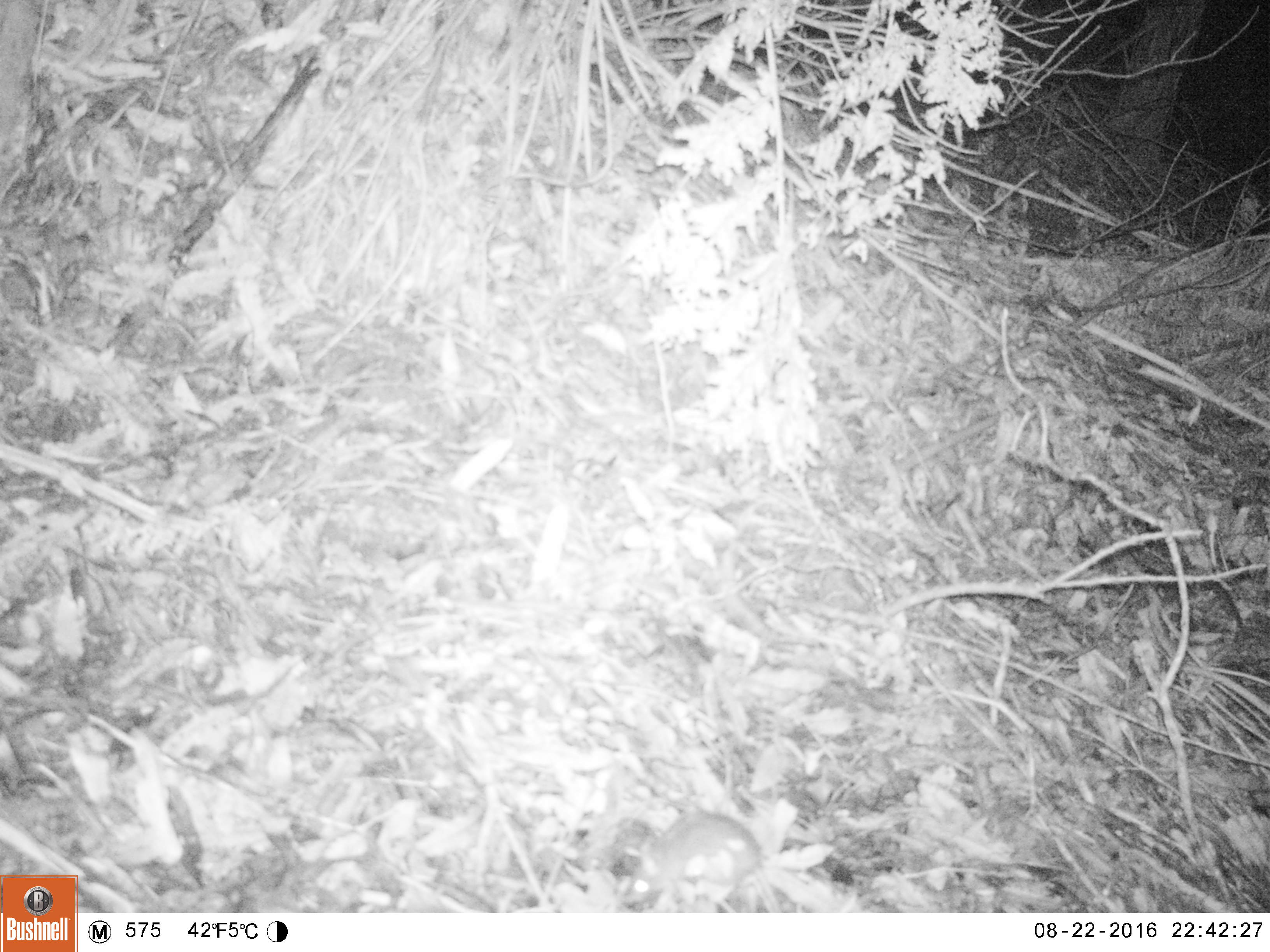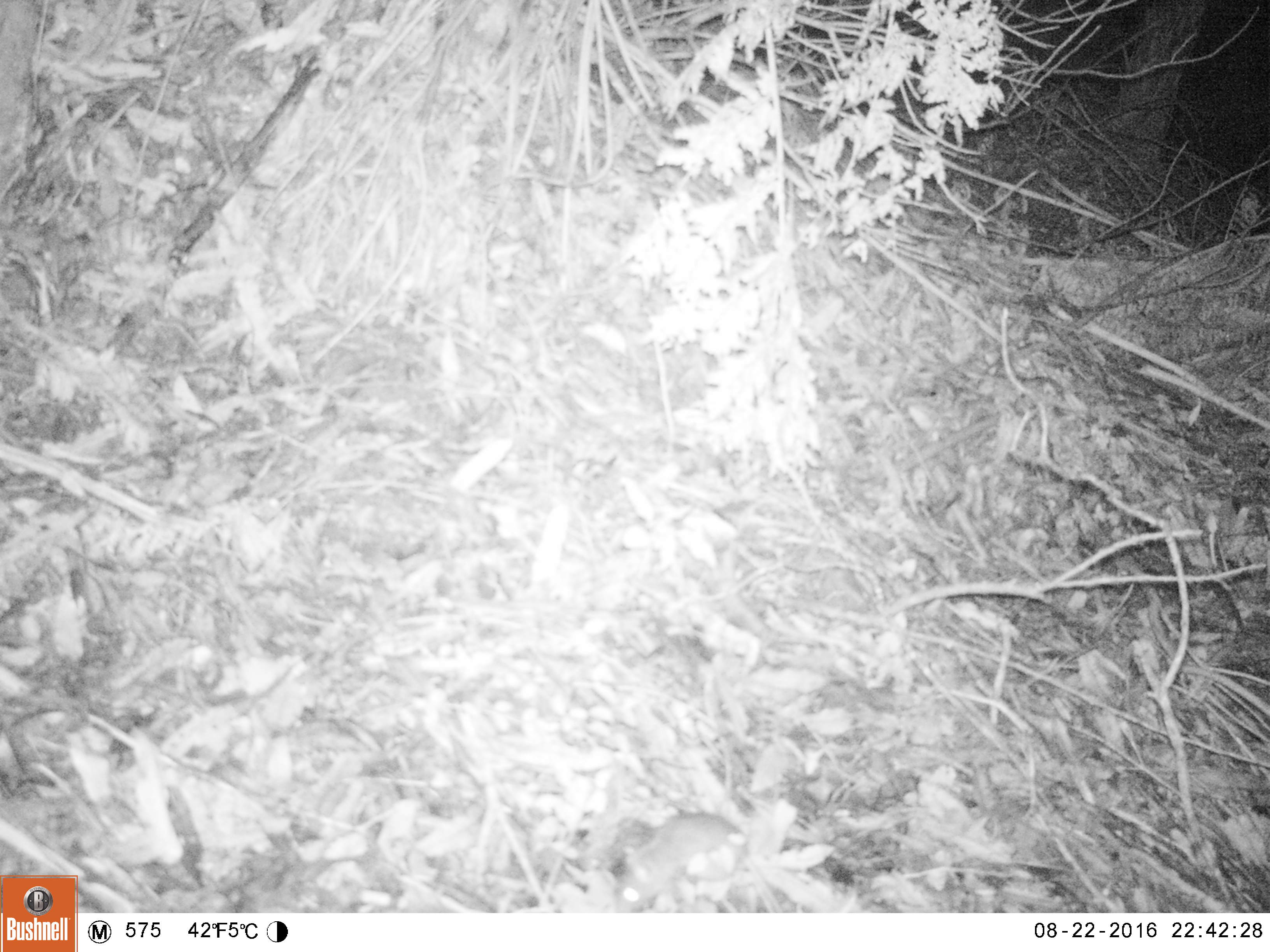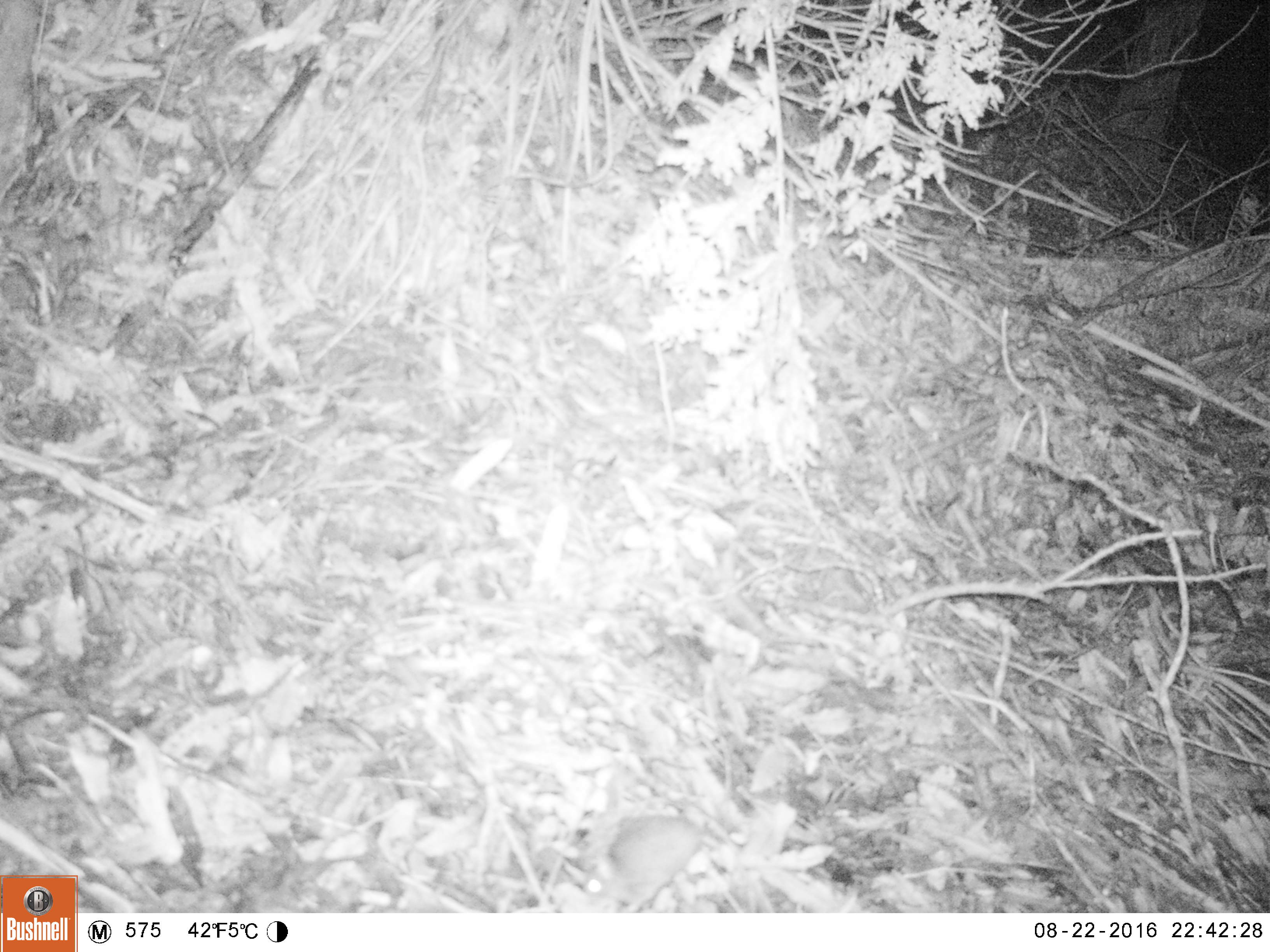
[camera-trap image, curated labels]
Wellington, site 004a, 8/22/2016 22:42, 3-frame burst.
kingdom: Animalia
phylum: Chordata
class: Mammalia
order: Rodentia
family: Muridae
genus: Mus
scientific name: Mus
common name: mouse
Mouse (Mus).